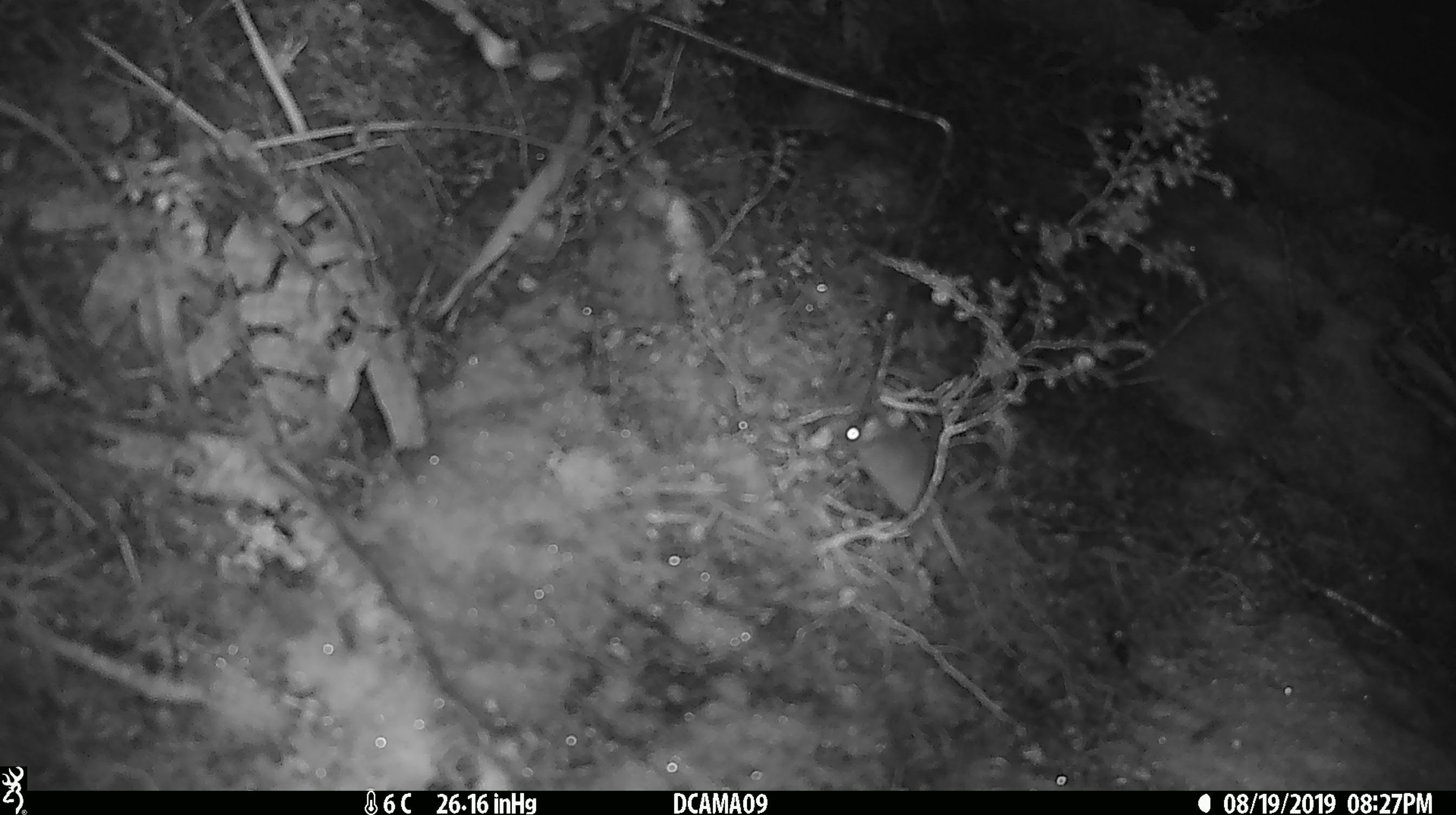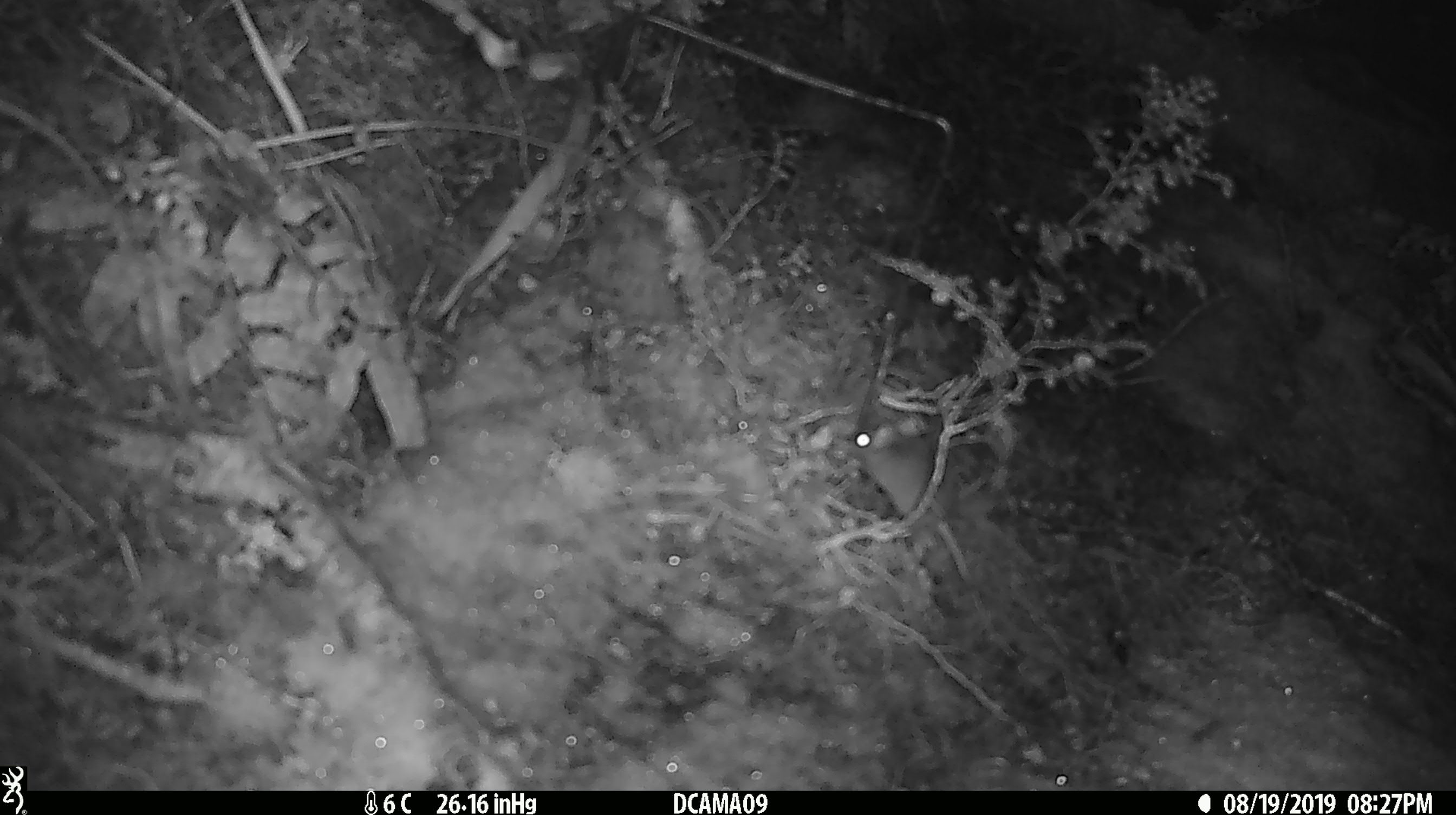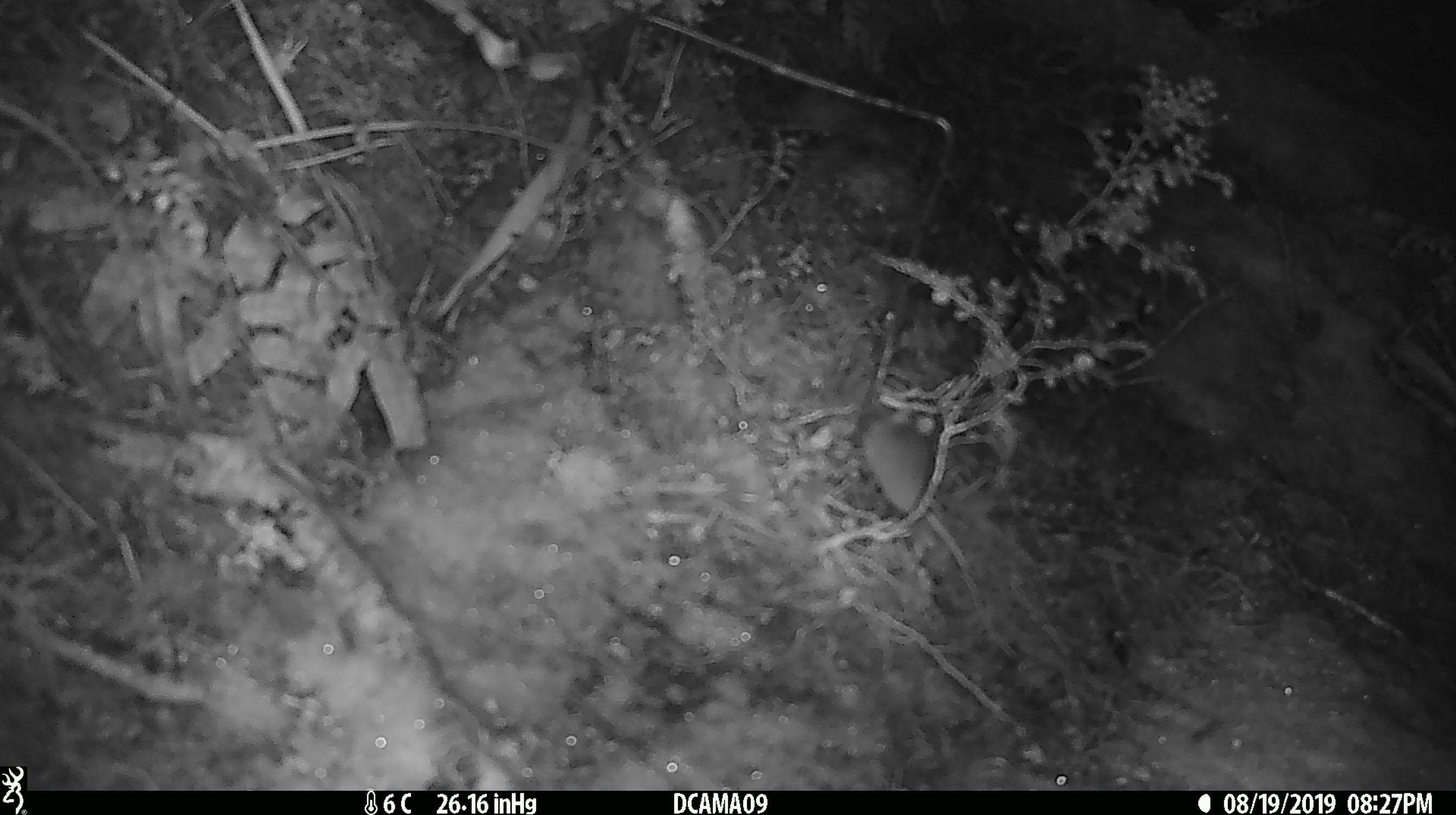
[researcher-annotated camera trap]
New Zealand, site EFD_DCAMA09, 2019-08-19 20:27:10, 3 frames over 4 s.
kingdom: Animalia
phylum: Chordata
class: Mammalia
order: Rodentia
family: Muridae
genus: Mus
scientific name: Mus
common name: mouse